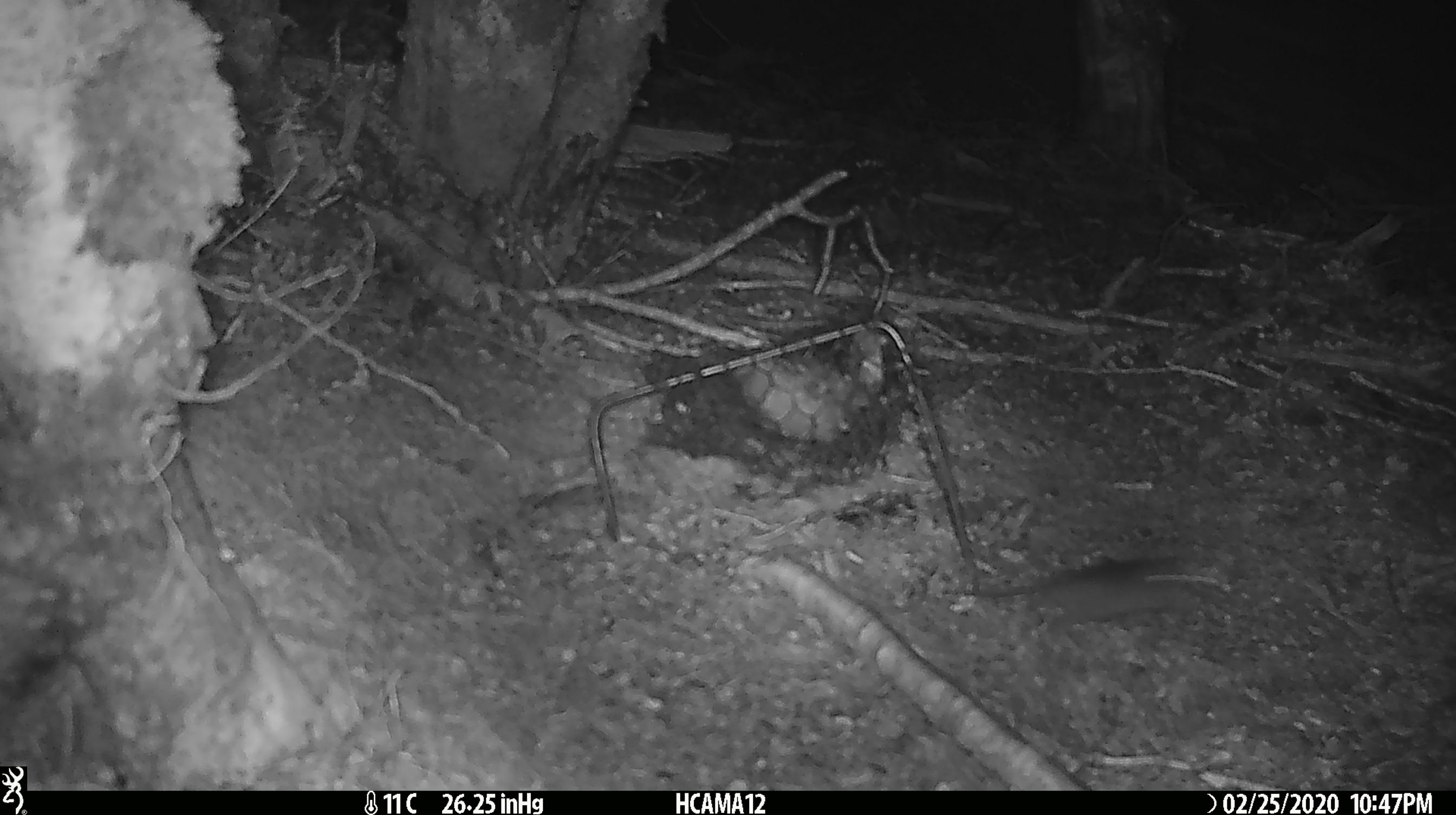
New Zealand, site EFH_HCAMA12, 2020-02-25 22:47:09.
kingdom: Animalia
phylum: Chordata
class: Mammalia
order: Rodentia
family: Muridae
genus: Mus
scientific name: Mus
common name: mouse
Mouse (Mus).